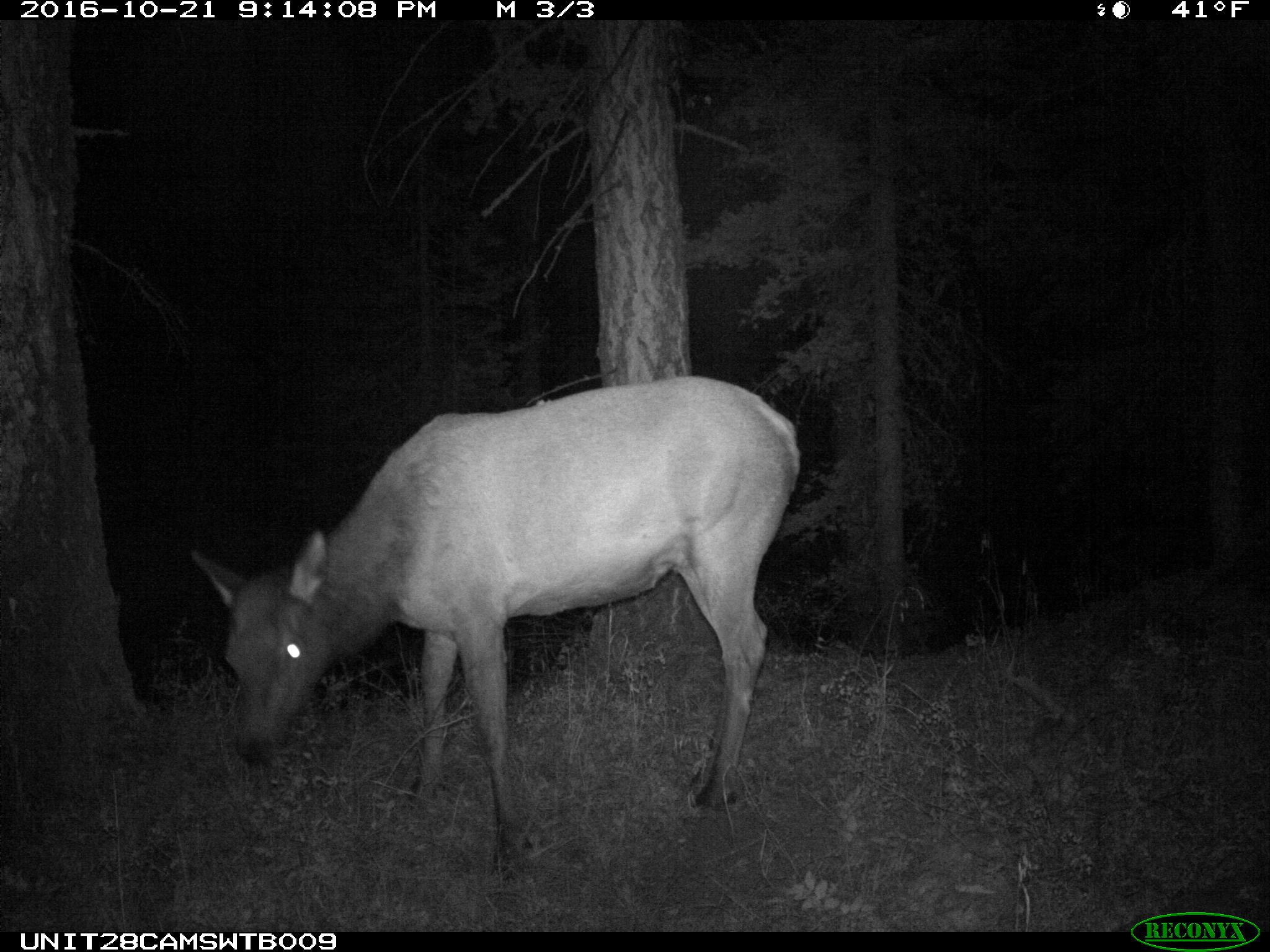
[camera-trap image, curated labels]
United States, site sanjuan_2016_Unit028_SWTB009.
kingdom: Animalia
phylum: Chordata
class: Mammalia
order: Artiodactyla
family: Cervidae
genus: Cervus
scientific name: Cervus elaphus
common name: red deer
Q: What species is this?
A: Cervus elaphus (red deer).